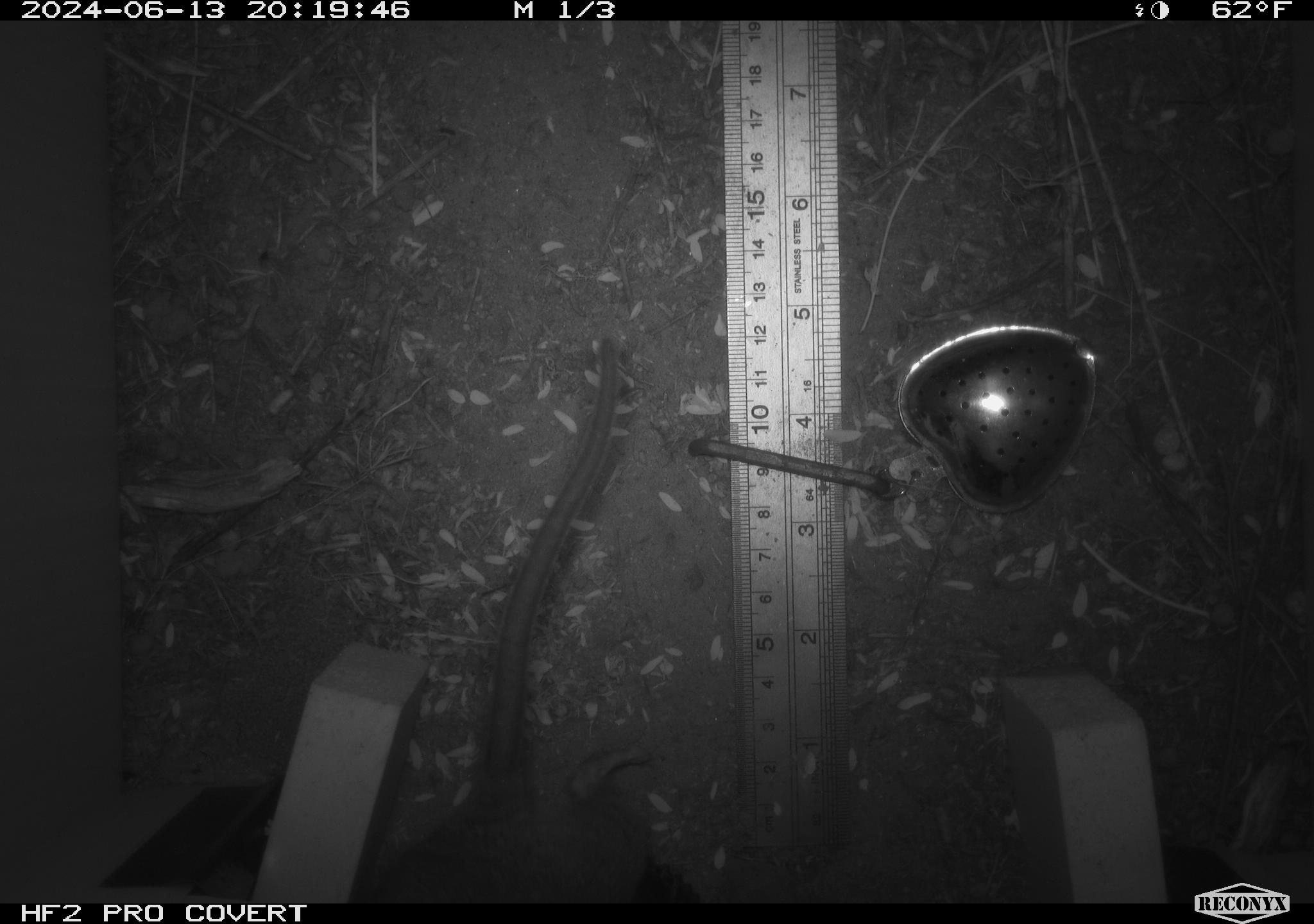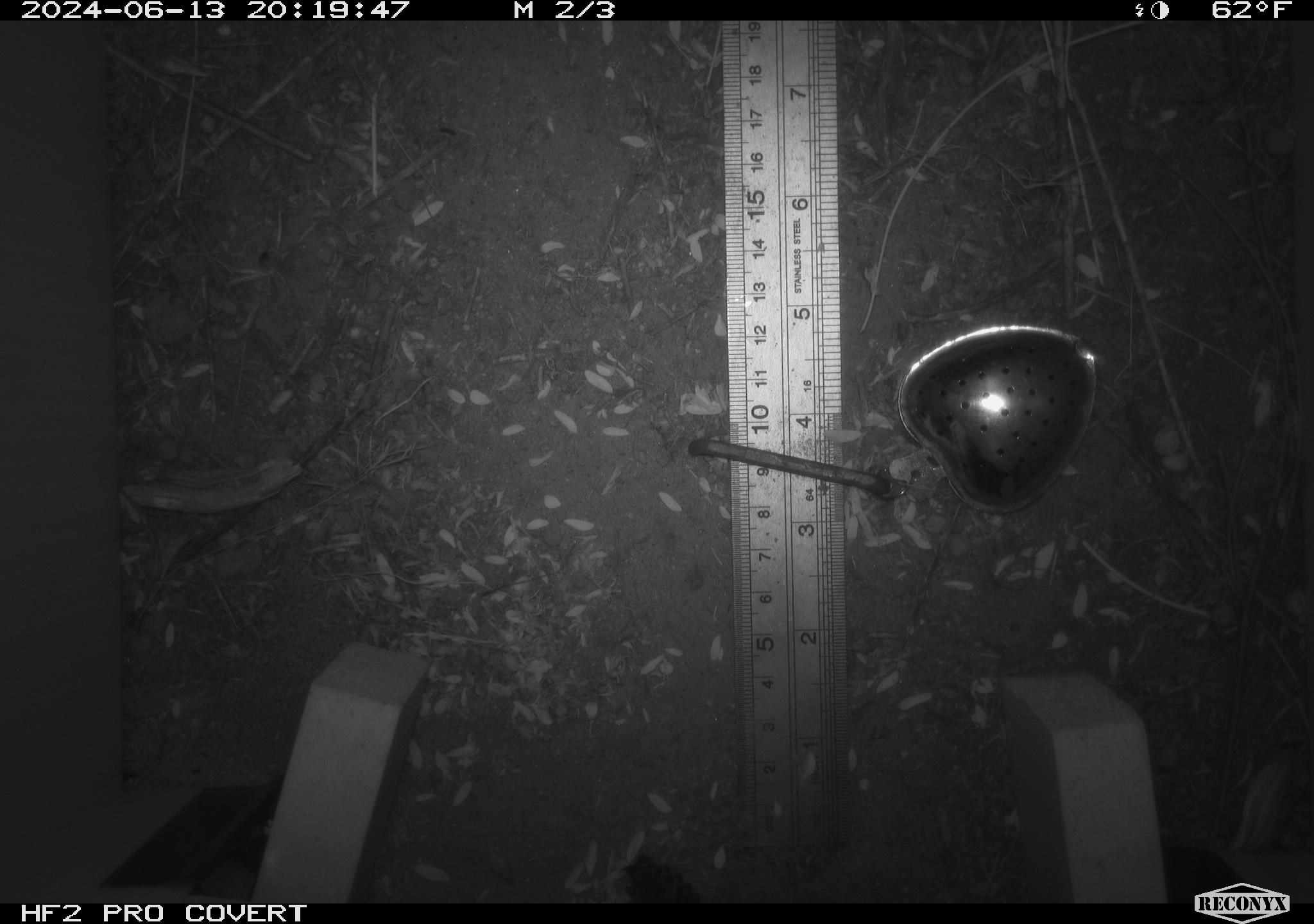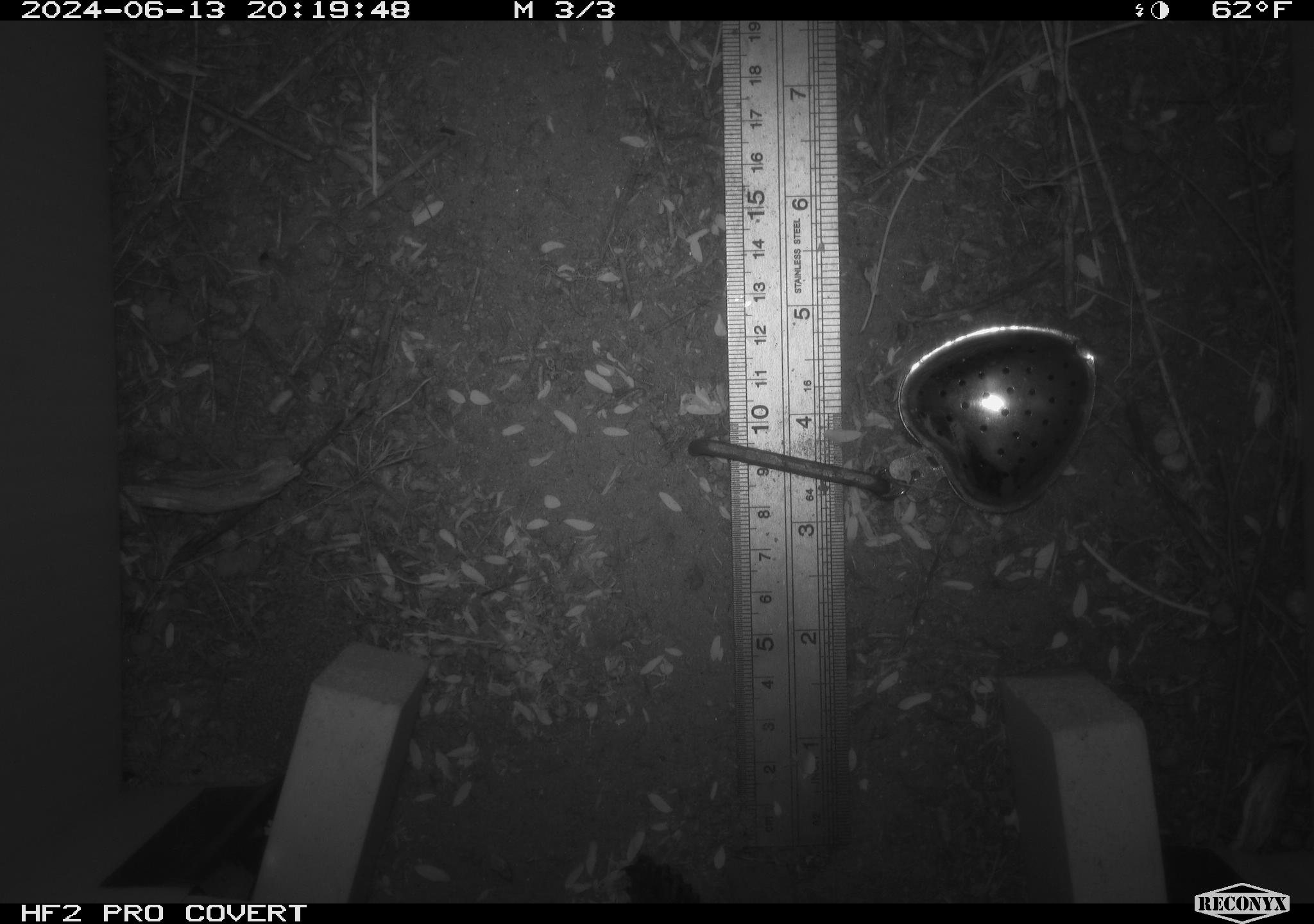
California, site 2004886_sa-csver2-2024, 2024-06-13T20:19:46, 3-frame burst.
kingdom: Animalia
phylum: Chordata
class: Mammalia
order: Rodentia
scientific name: Rodentia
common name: rodent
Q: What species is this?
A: Rodent (Rodentia).